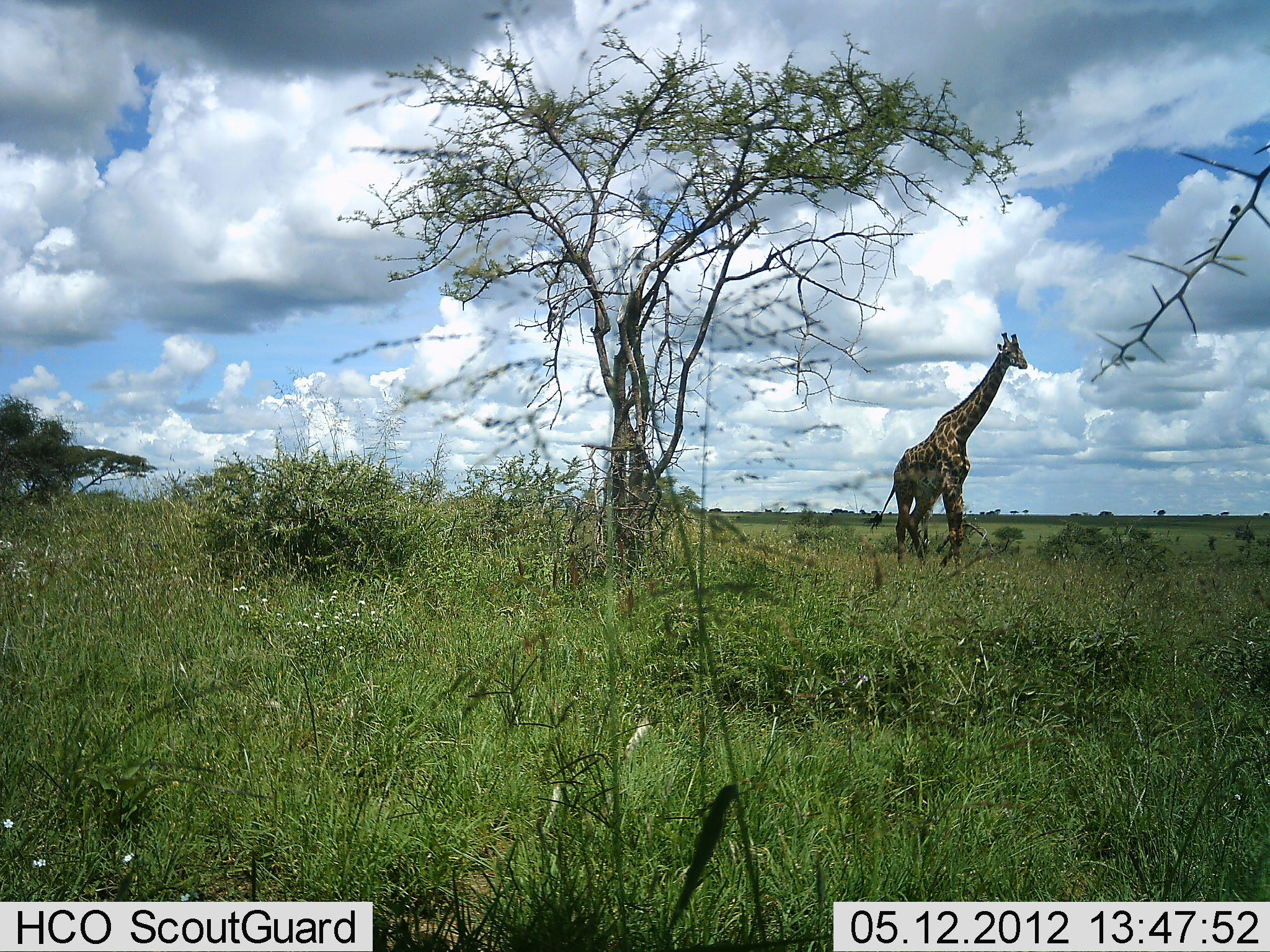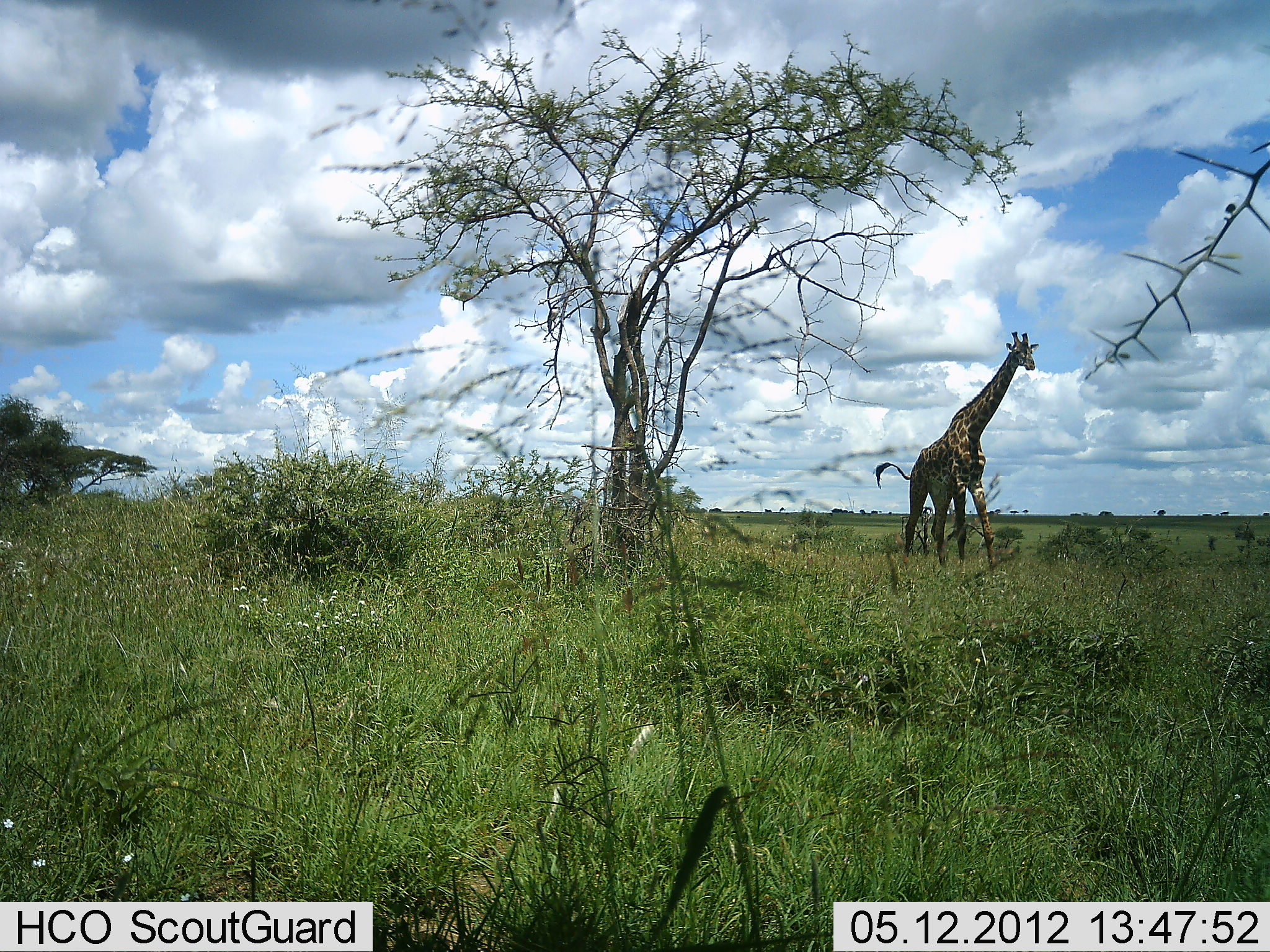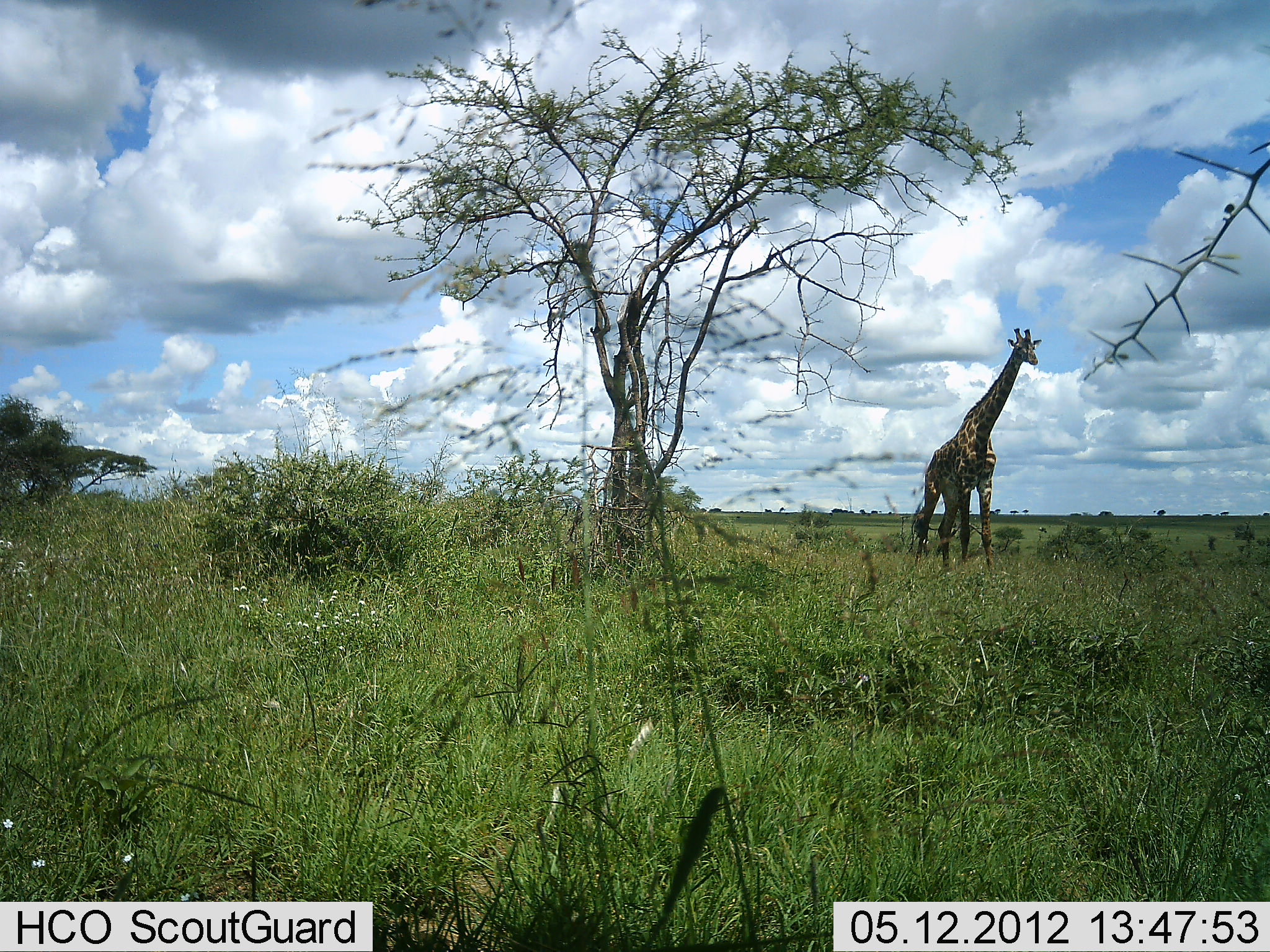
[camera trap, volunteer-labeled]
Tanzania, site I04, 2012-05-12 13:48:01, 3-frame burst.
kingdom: Animalia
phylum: Chordata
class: Mammalia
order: Artiodactyla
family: Giraffidae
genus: Giraffa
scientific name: Giraffa camelopardalis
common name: giraffe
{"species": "giraffe (Giraffa camelopardalis)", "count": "1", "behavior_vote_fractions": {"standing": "4%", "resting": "0%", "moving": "96%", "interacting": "0%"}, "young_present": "0%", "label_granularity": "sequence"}